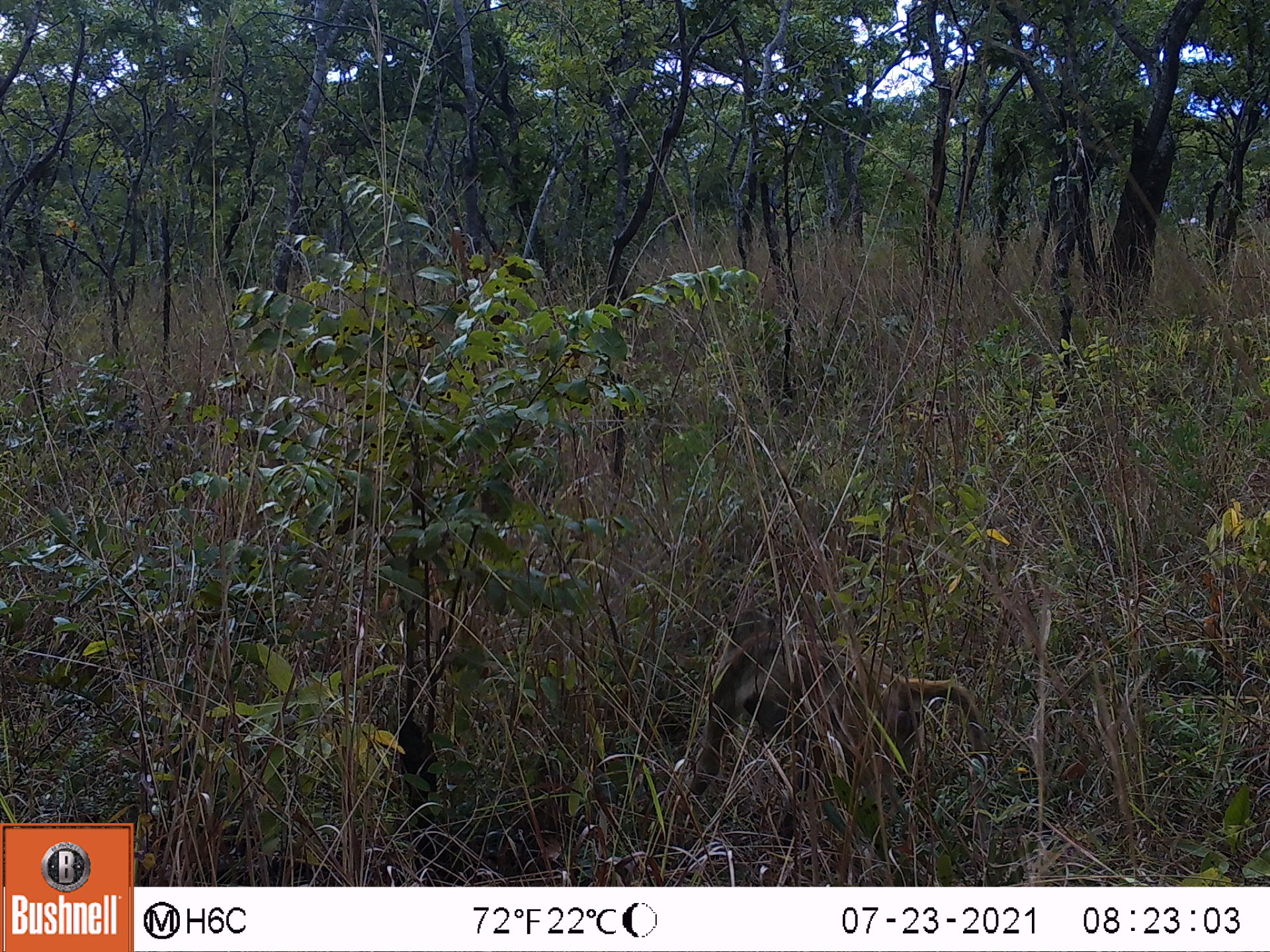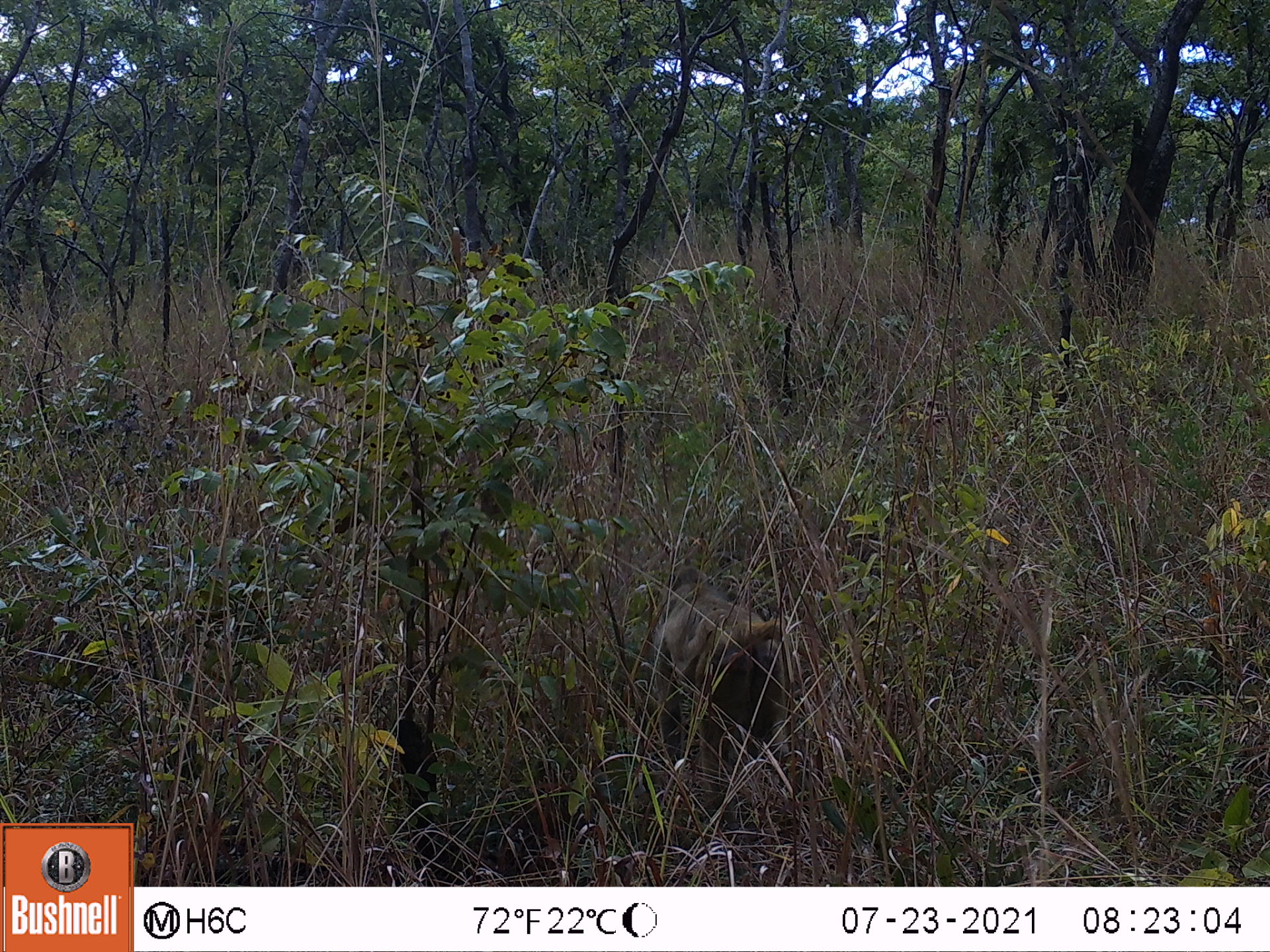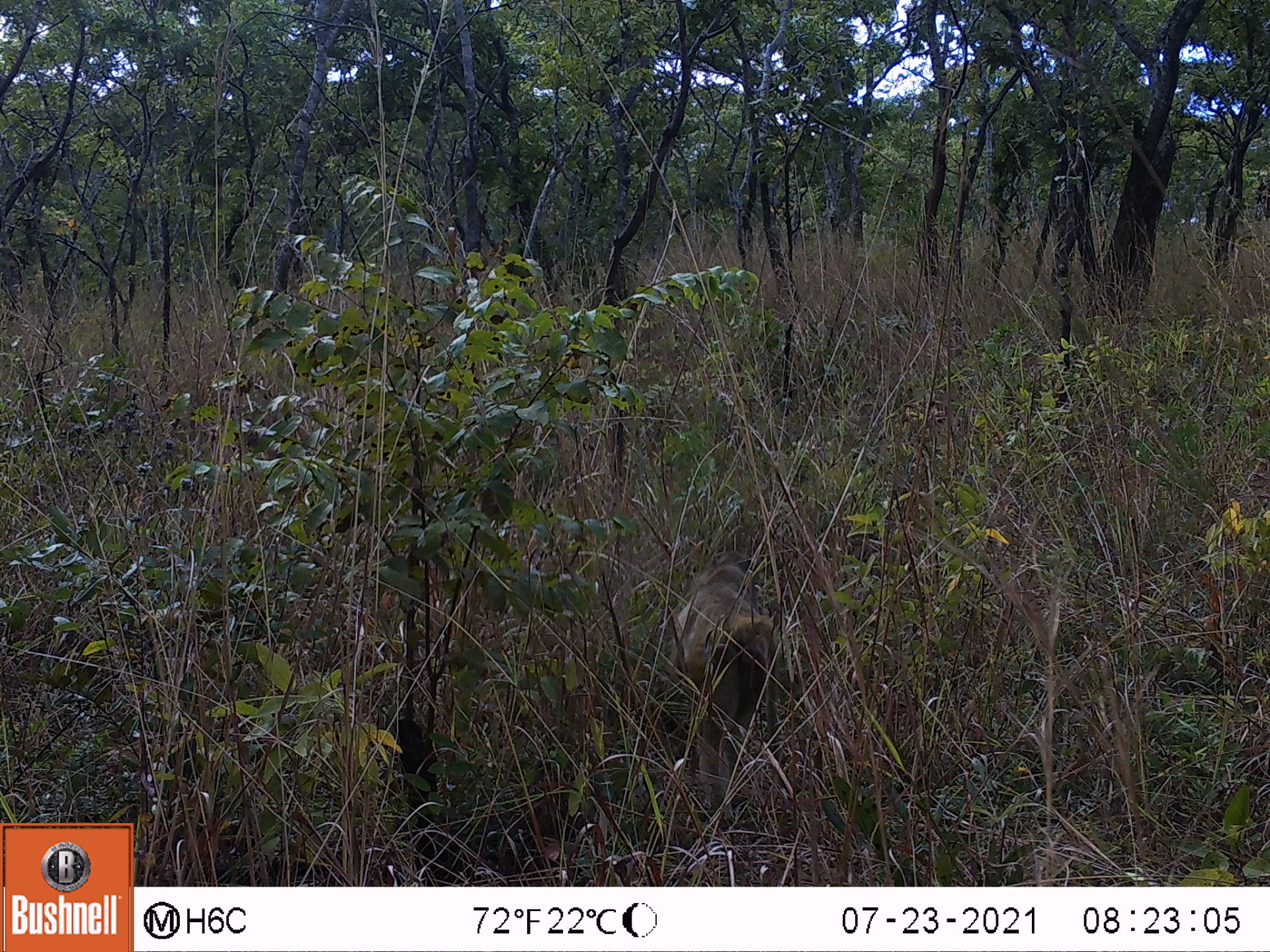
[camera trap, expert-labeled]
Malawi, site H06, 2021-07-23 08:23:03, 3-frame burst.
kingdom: Animalia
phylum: Chordata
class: Mammalia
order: Primates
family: Cercopithecidae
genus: Papio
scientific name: Papio cynocephalus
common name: yellow baboon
Yellow baboon (Papio cynocephalus), count 1.